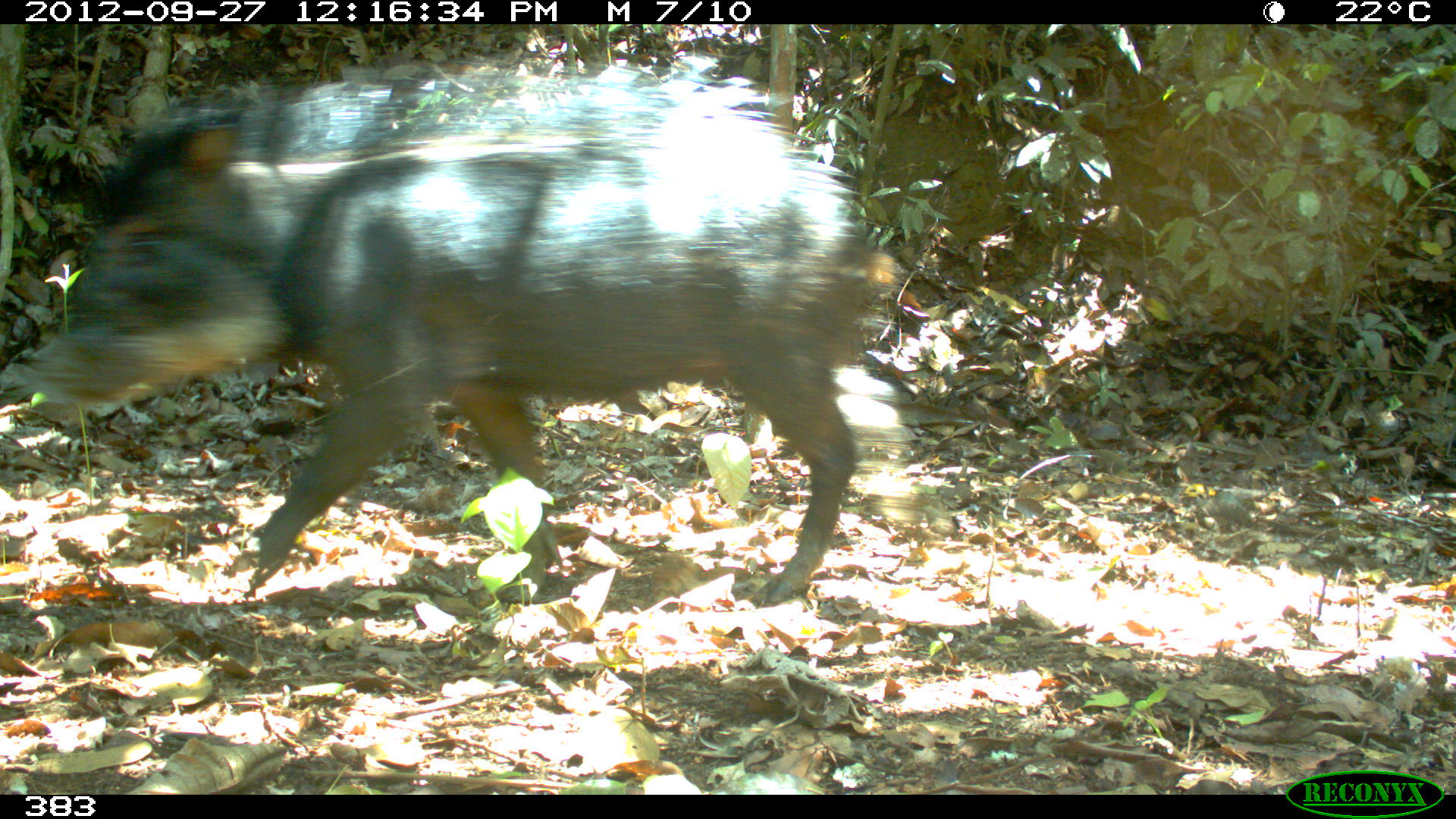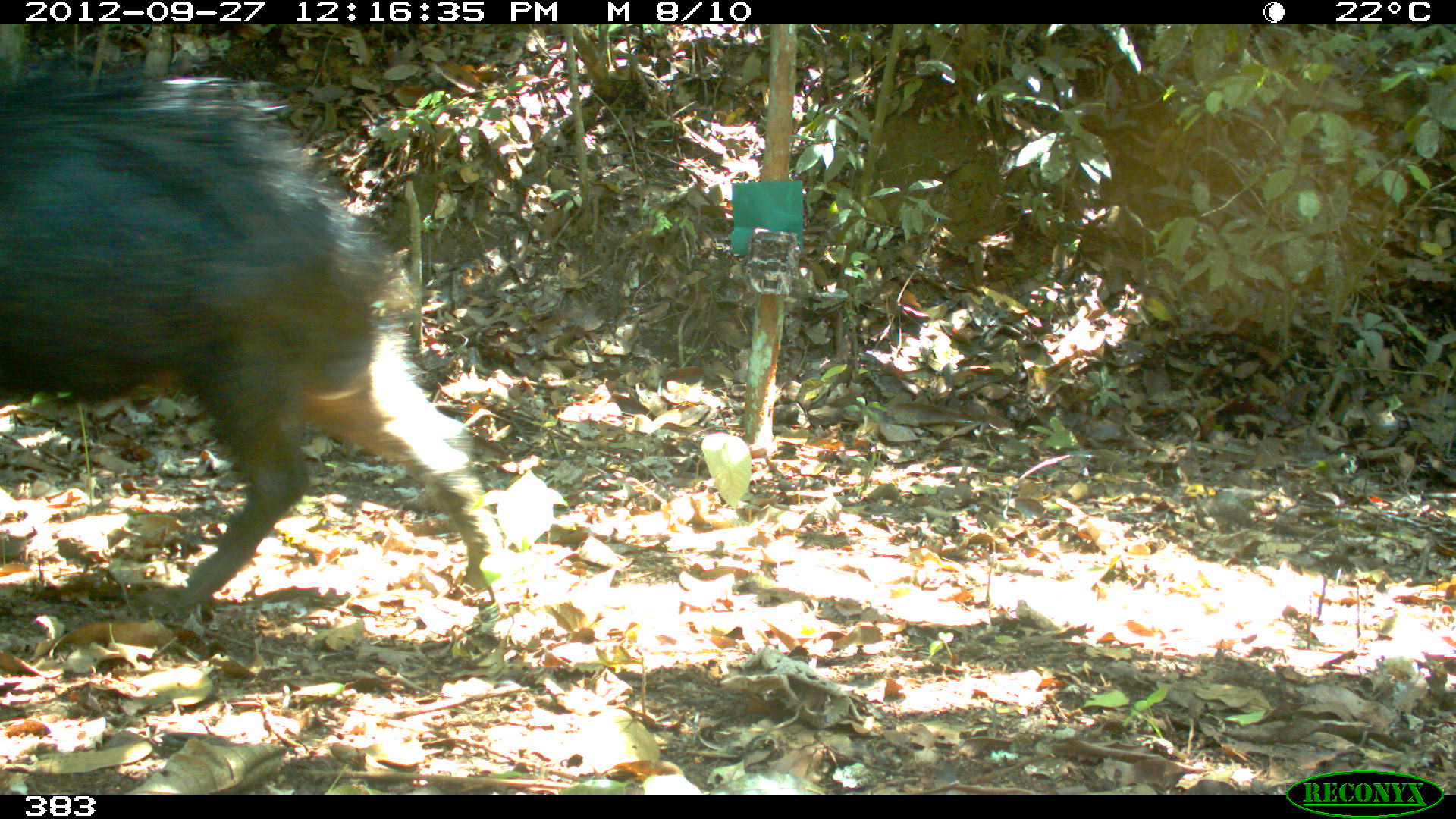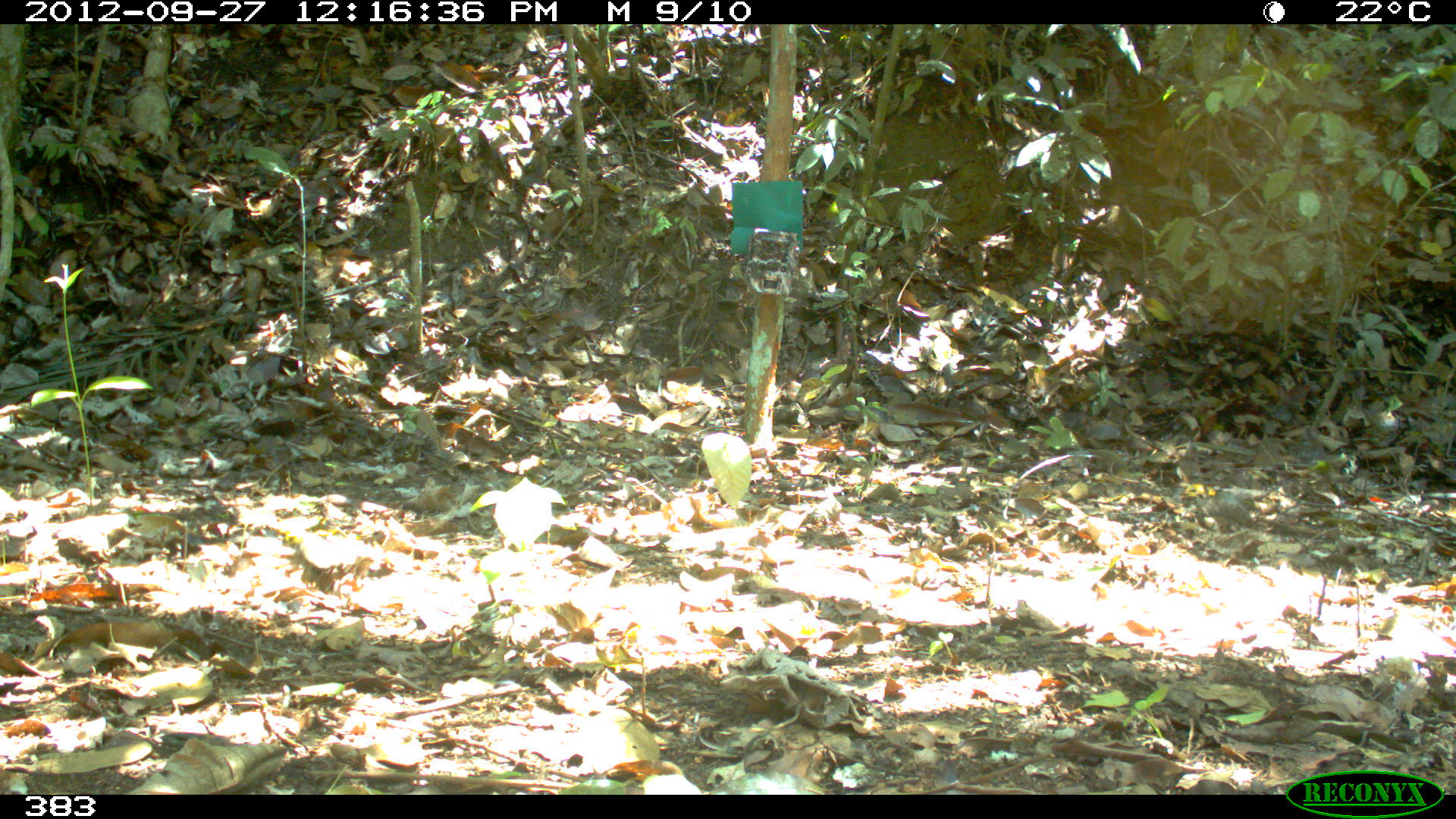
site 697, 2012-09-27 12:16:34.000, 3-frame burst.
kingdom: Animalia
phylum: Chordata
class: Mammalia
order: Artiodactyla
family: Tayassuidae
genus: Tayassu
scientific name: Tayassu pecari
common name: white-lipped peccary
Tayassu pecari (white-lipped peccary).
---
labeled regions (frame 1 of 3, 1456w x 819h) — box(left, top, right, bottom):
tayassu pecari: box(23, 60, 899, 604)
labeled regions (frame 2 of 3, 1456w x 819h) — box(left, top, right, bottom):
tayassu pecari: box(2, 52, 501, 607)